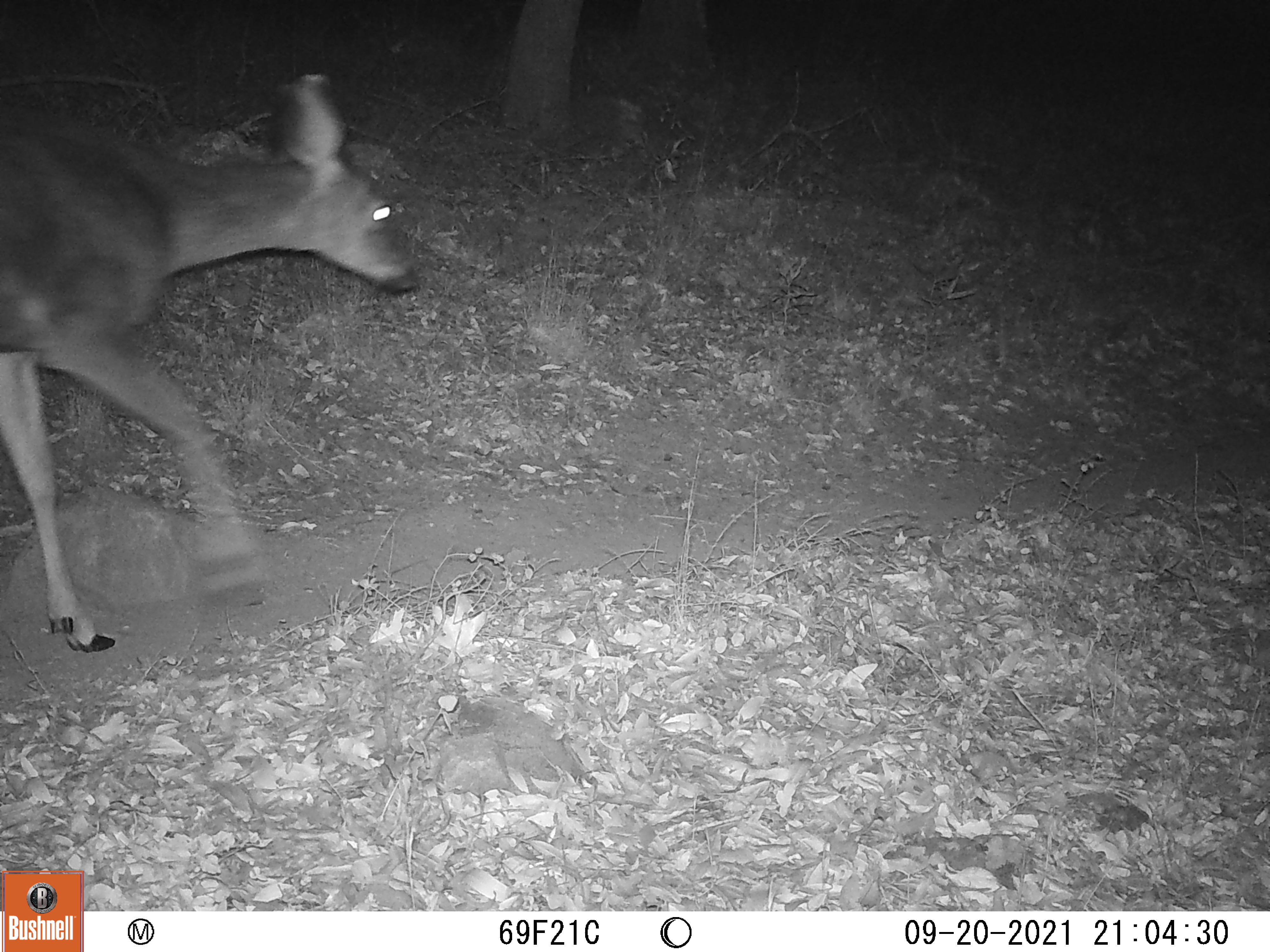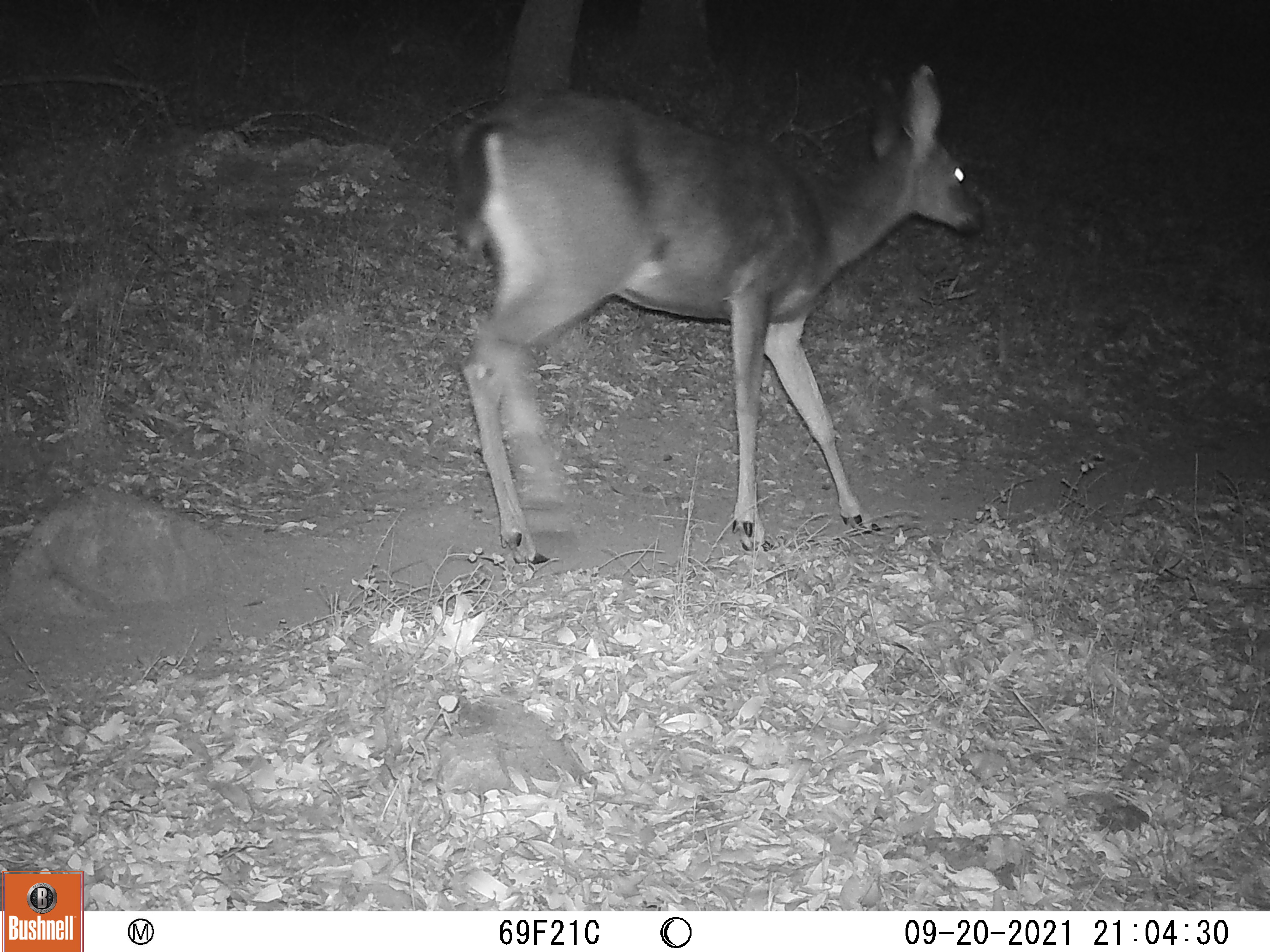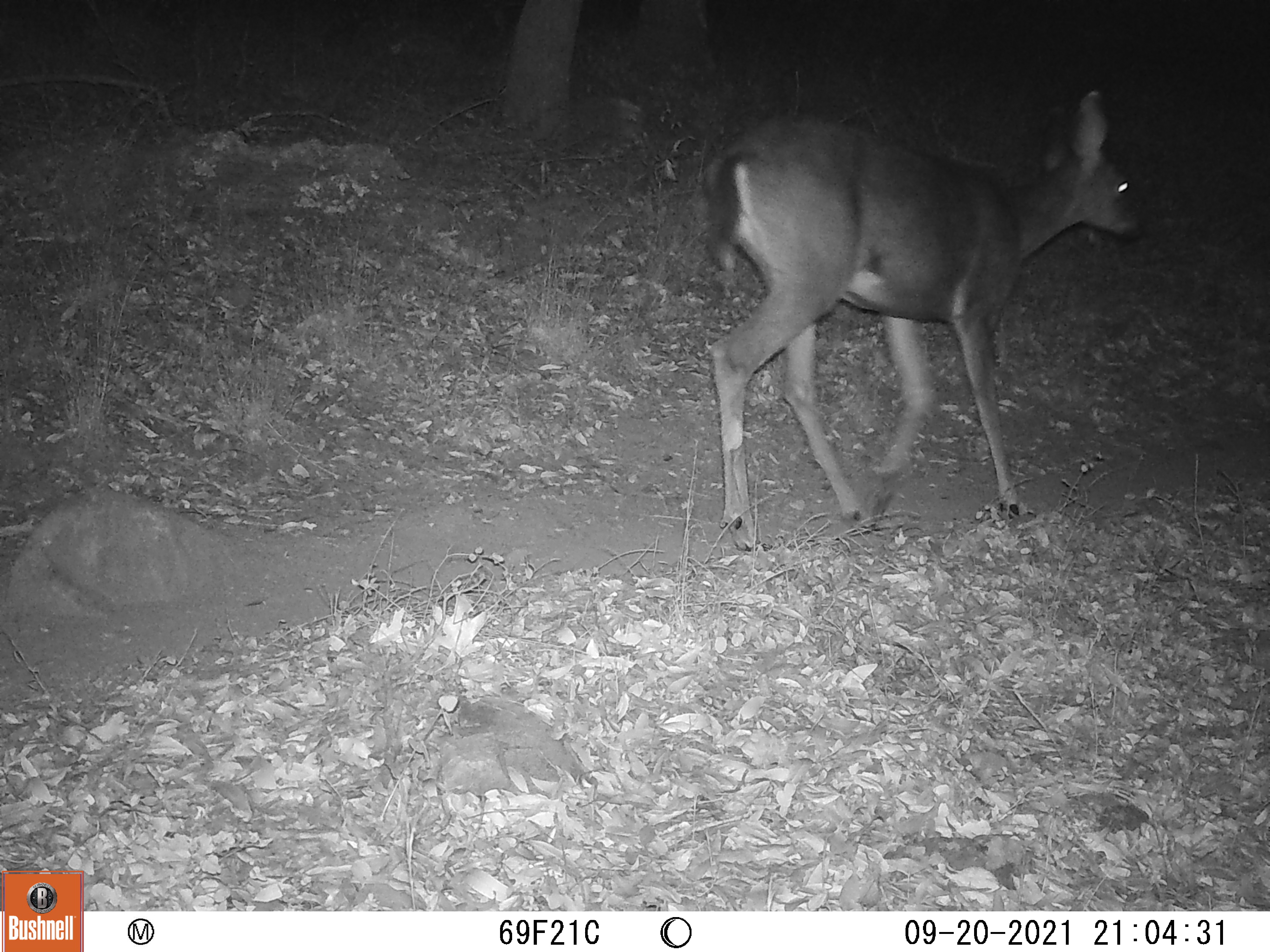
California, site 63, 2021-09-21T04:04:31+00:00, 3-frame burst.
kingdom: Animalia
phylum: Chordata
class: Mammalia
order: Artiodactyla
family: Cervidae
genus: Odocoileus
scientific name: Odocoileus hemionus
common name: mule deer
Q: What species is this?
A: Mule deer (Odocoileus hemionus).